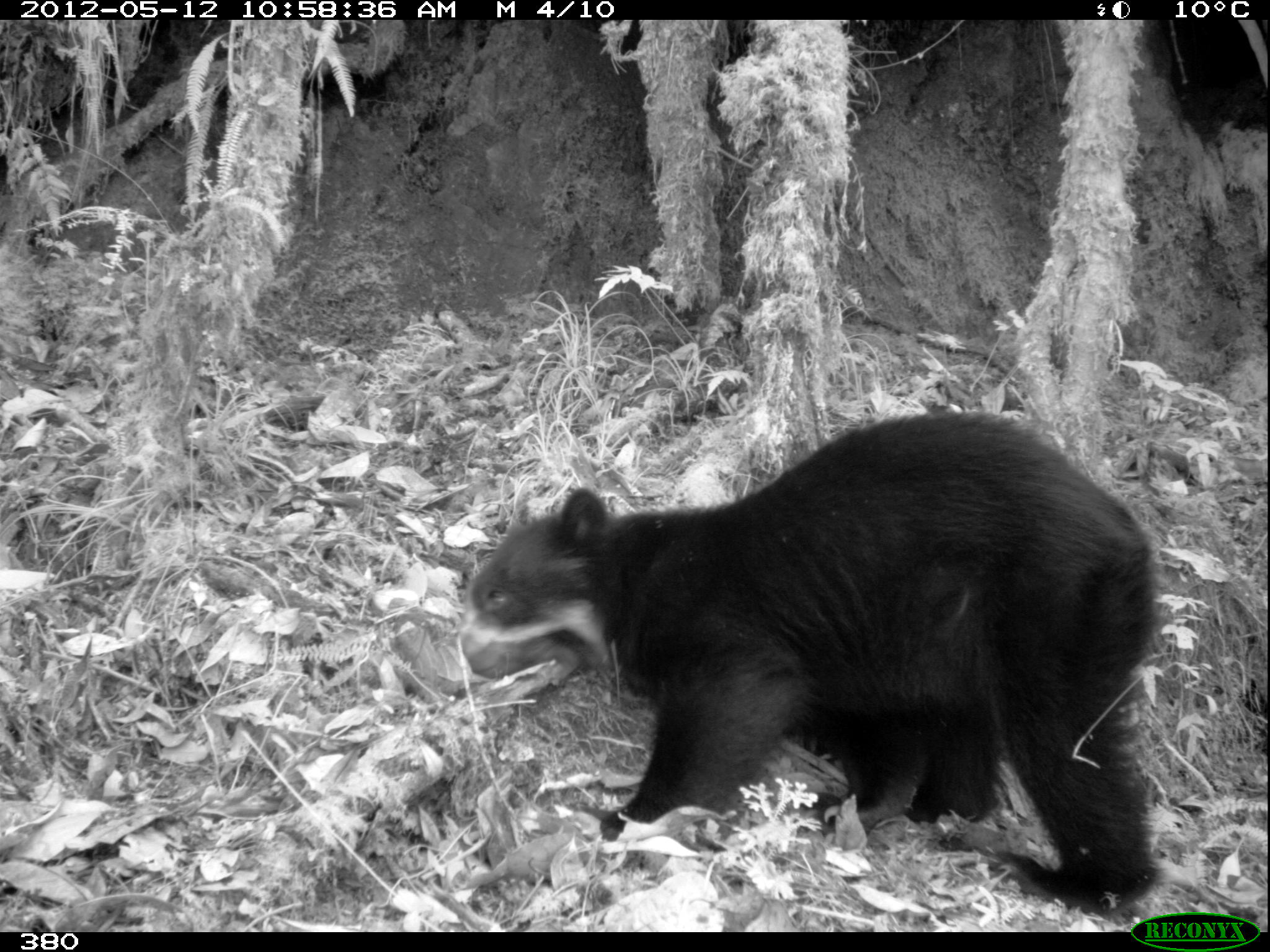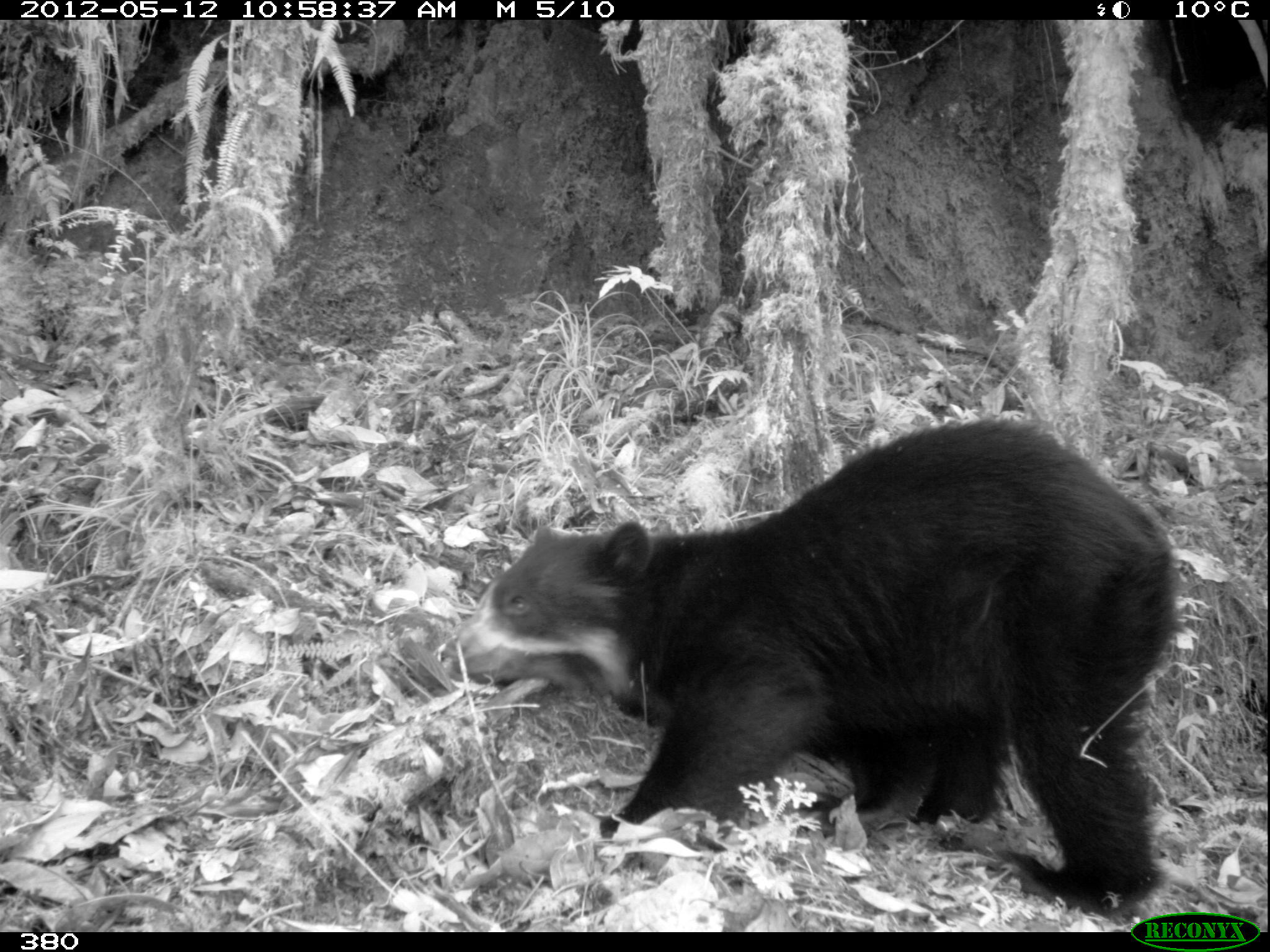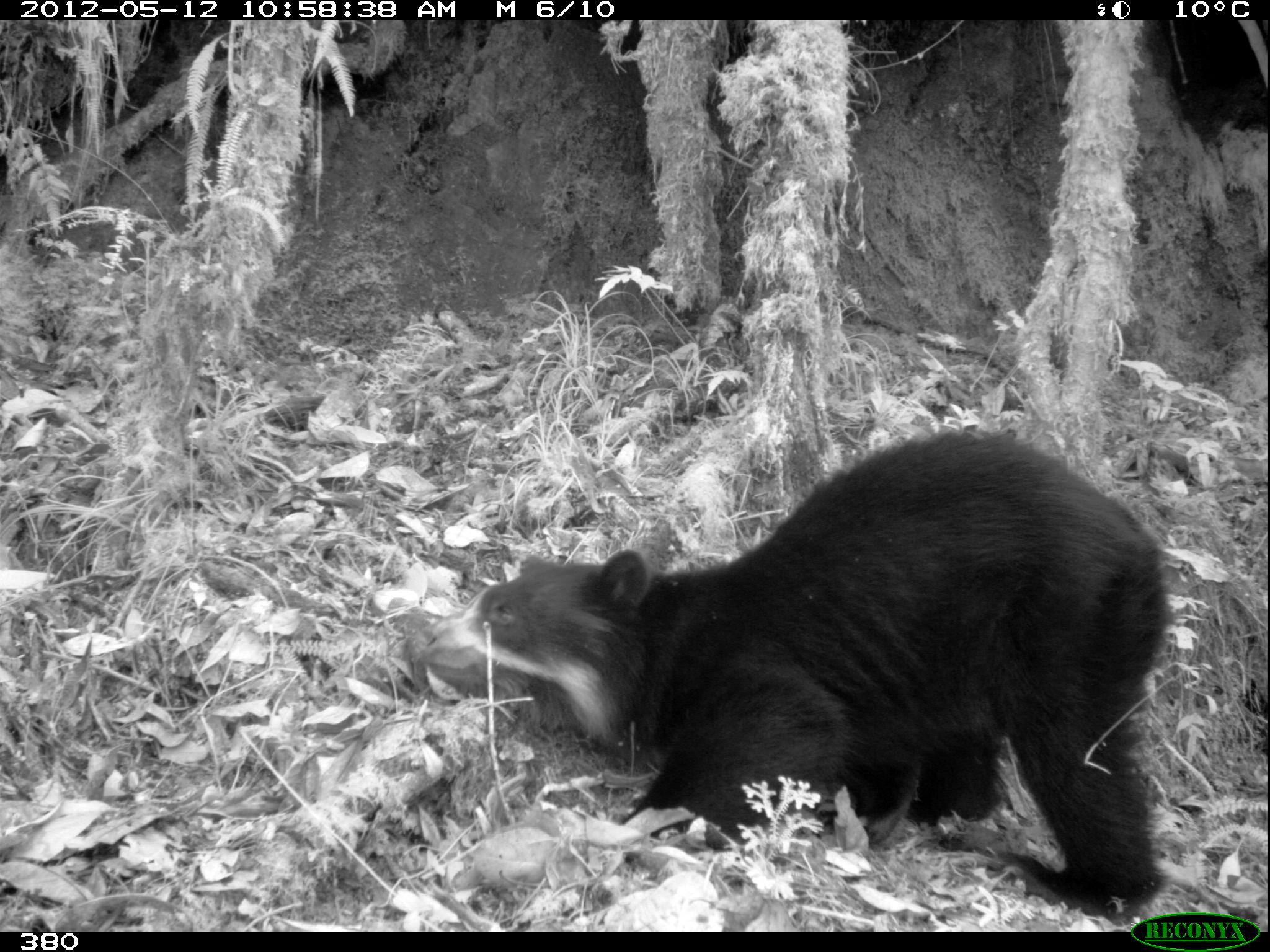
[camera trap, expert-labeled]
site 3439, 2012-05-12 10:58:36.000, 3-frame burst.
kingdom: Animalia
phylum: Chordata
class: Mammalia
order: Carnivora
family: Ursidae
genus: Tremarctos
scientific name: Tremarctos ornatus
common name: spectacled bear